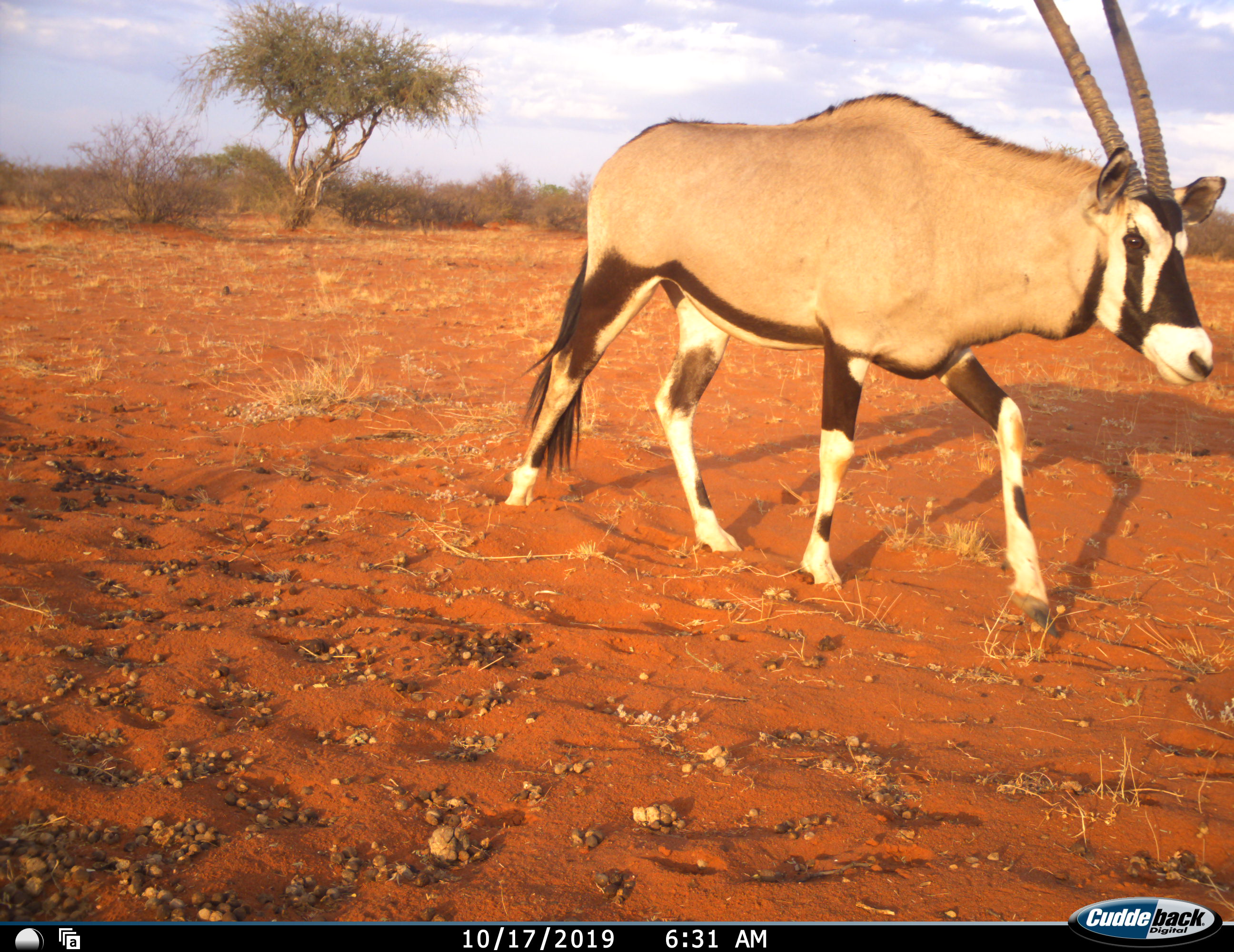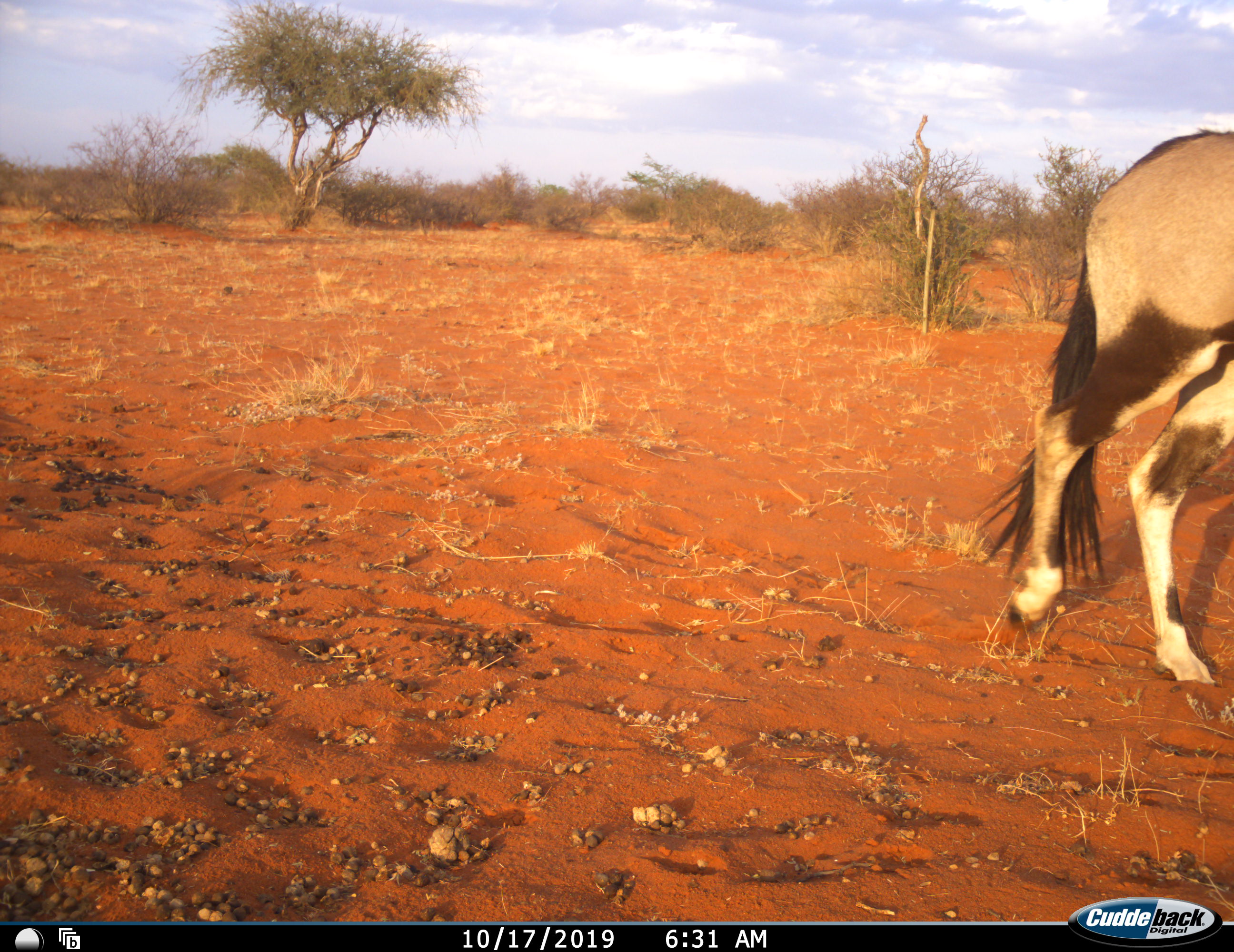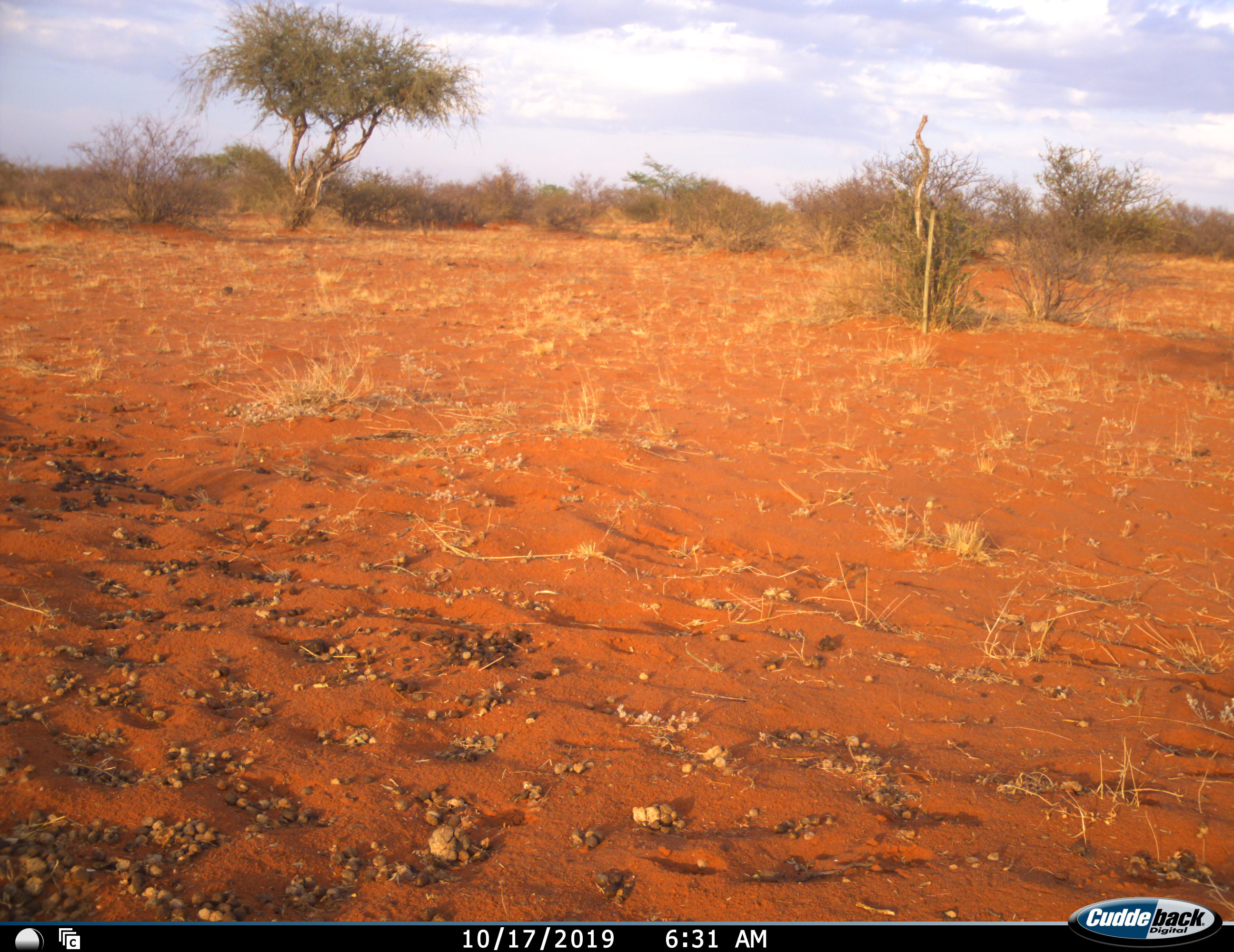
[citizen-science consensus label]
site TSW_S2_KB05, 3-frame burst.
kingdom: Animalia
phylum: Chordata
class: Mammalia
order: Artiodactyla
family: Bovidae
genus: Oryx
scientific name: Oryx gazella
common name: gemsbok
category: oryx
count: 1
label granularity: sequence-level